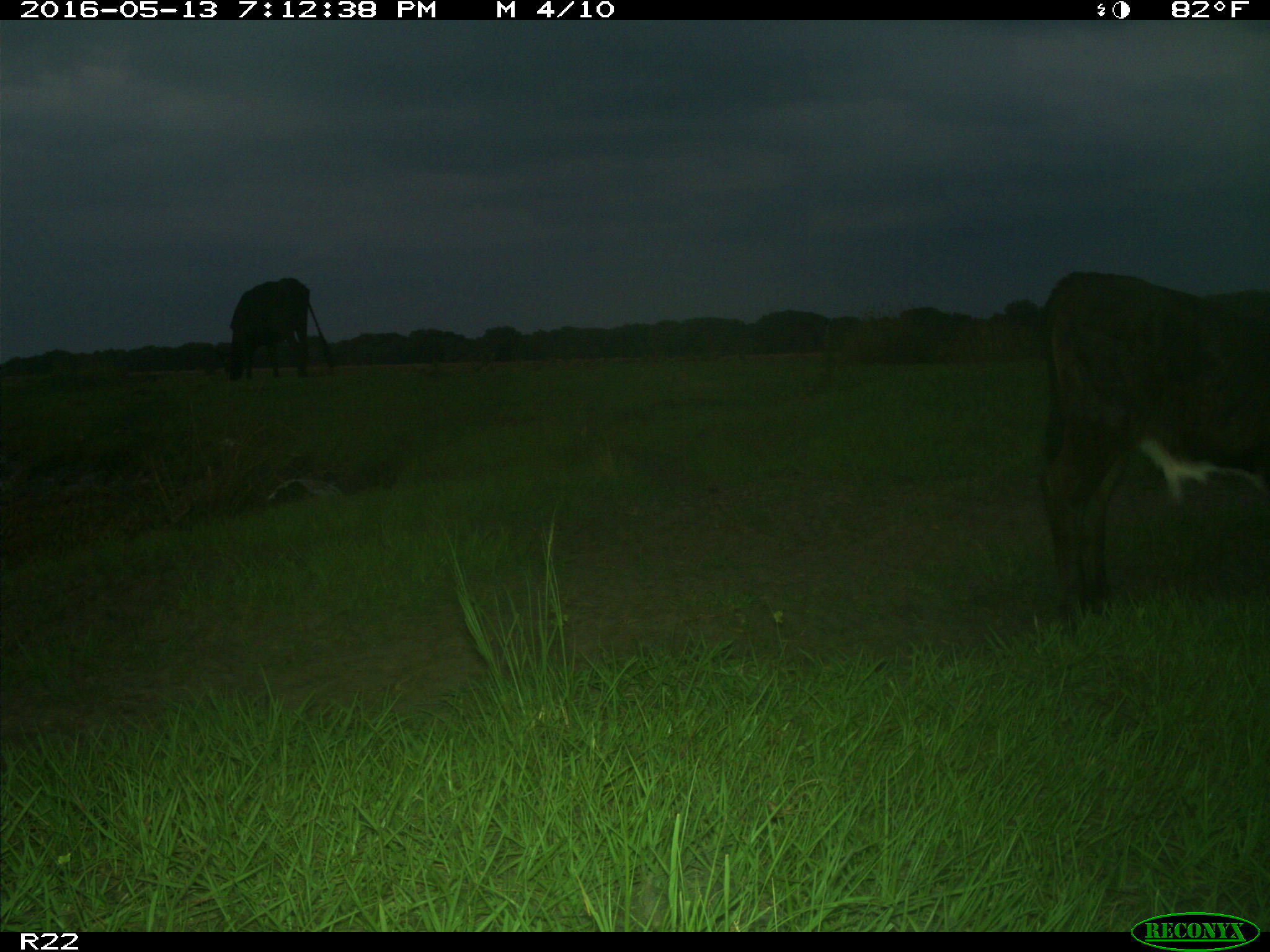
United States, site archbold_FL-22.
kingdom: Animalia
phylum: Chordata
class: Mammalia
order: Artiodactyla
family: Bovidae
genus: Bos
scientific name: Bos taurus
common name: domestic cow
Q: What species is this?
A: Bos taurus (domestic cow).